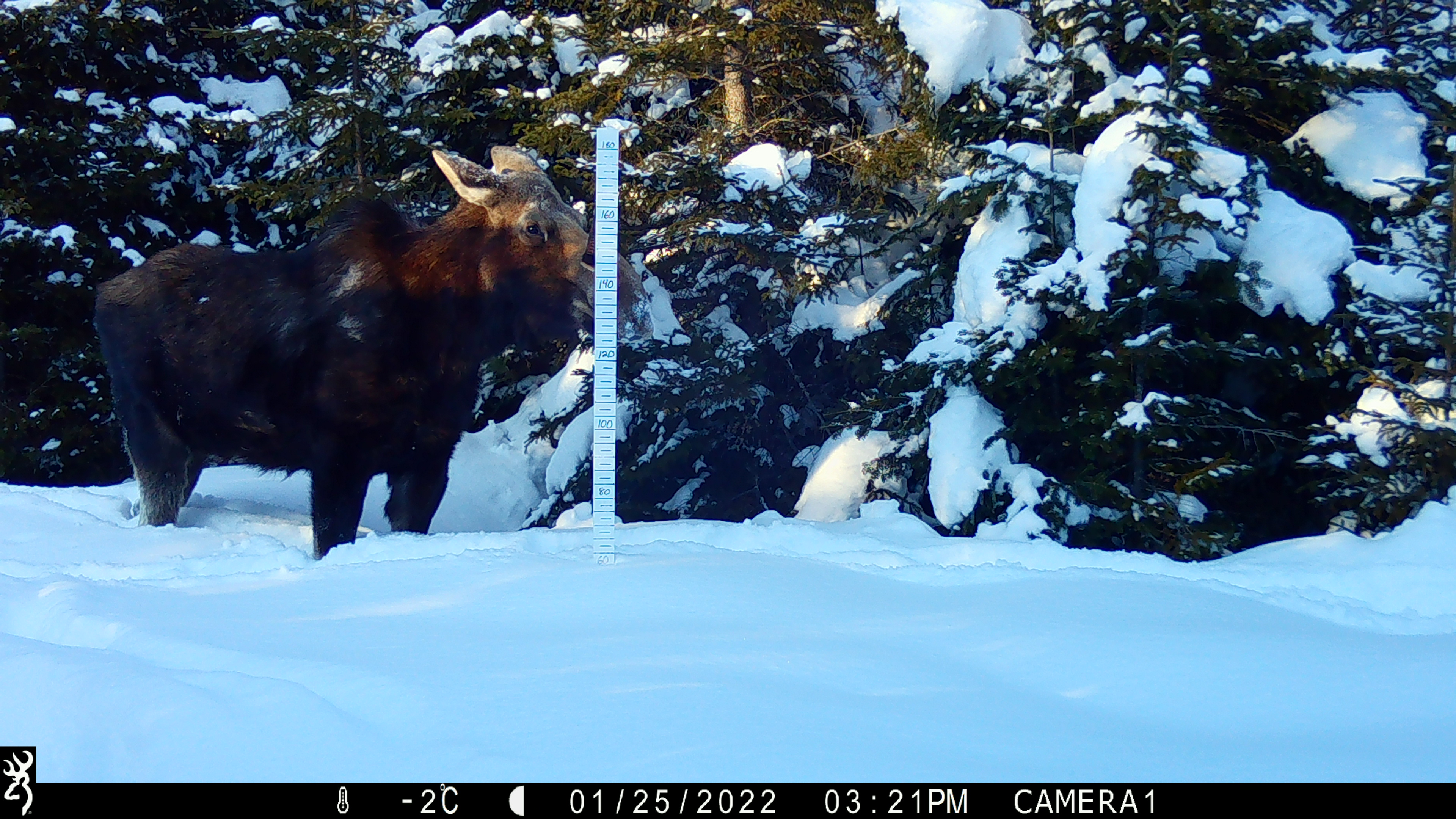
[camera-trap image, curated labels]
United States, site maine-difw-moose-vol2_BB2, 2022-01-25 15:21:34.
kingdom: Animalia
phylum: Chordata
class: Mammalia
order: Artiodactyla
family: Cervidae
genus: Alces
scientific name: Alces alces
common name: moose